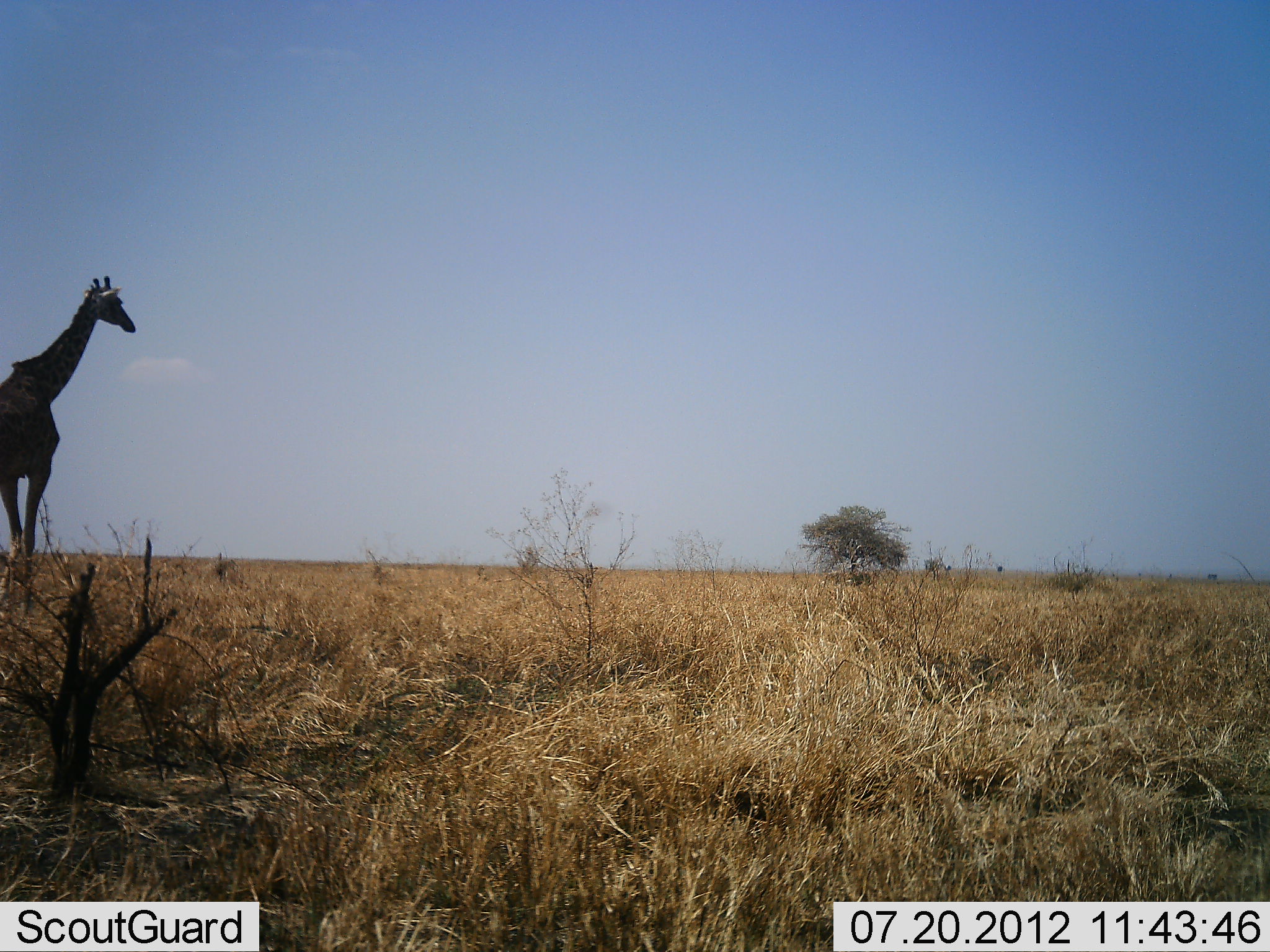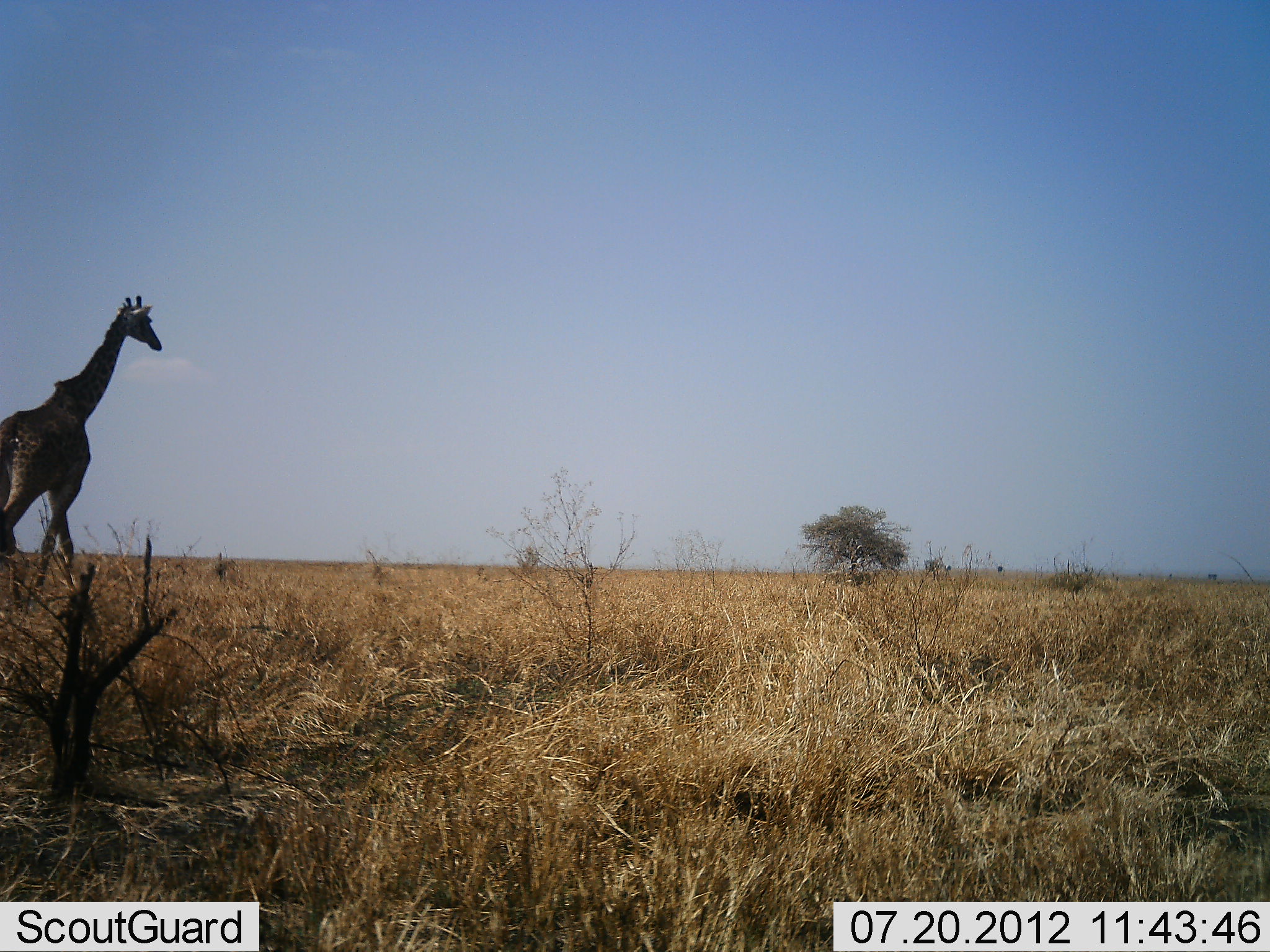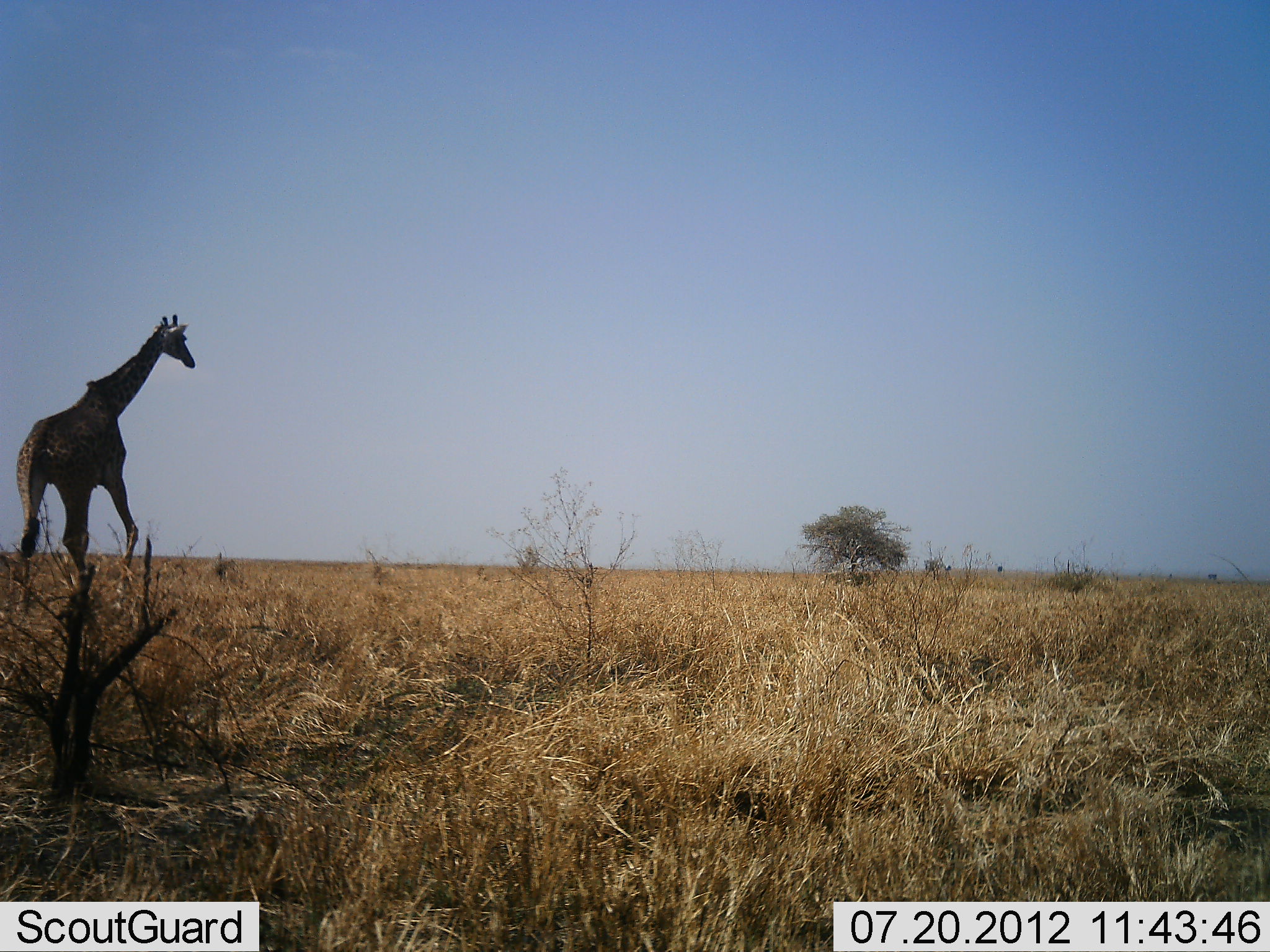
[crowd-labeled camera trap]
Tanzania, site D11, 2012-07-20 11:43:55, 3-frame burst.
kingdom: Animalia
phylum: Chordata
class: Mammalia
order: Artiodactyla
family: Giraffidae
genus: Giraffa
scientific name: Giraffa camelopardalis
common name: giraffe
Giraffe (Giraffa camelopardalis), count 1. Behavior (volunteer vote fractions): standing 0%, resting 0%, moving 100%, interacting 0%. Young present (vote fraction): 0%. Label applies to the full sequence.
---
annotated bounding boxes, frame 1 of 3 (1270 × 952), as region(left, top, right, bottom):
animal: region(0, 274, 138, 576)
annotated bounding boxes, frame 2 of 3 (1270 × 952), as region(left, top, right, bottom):
animal: region(0, 293, 162, 598)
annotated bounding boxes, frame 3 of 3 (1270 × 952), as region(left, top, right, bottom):
animal: region(15, 311, 198, 609)